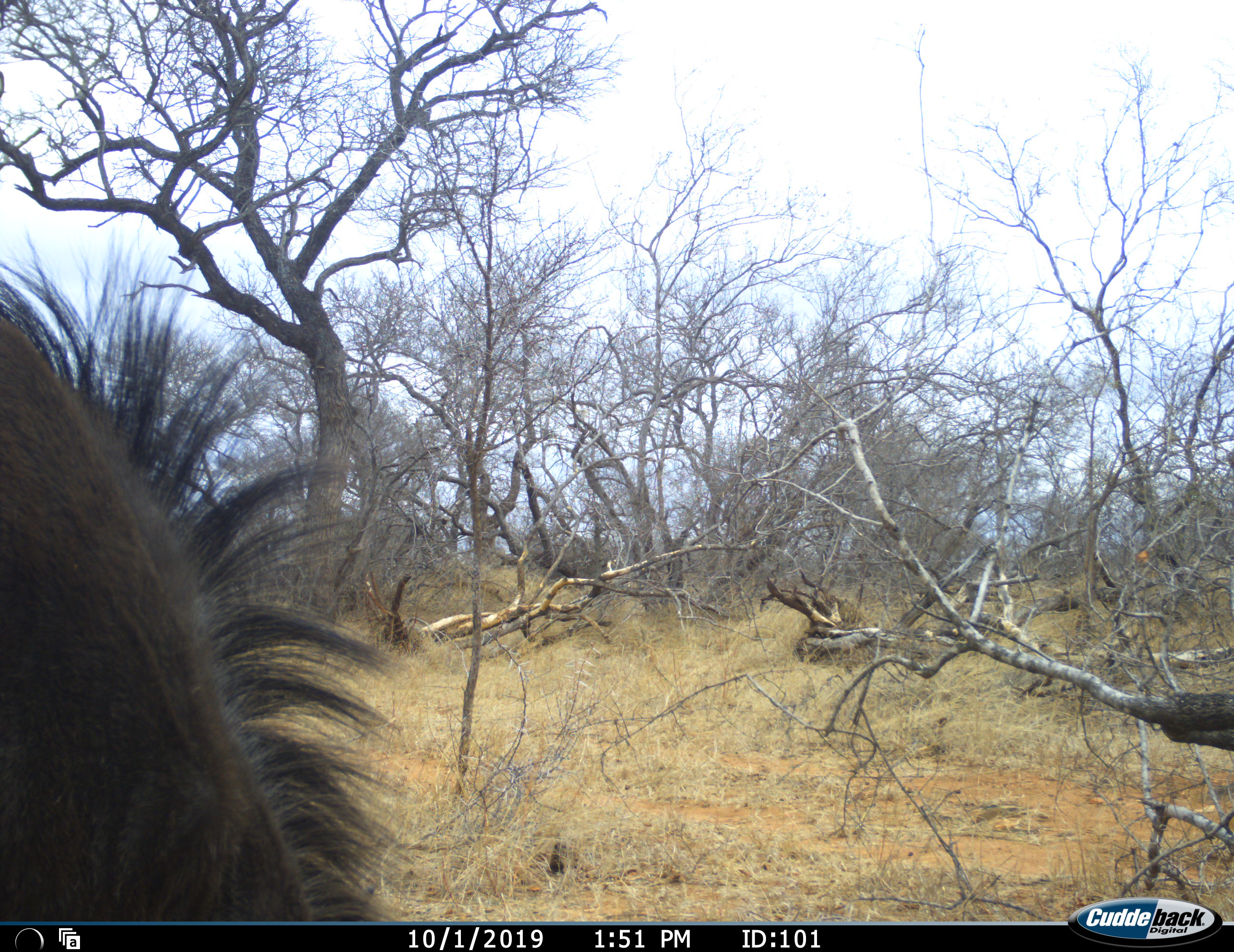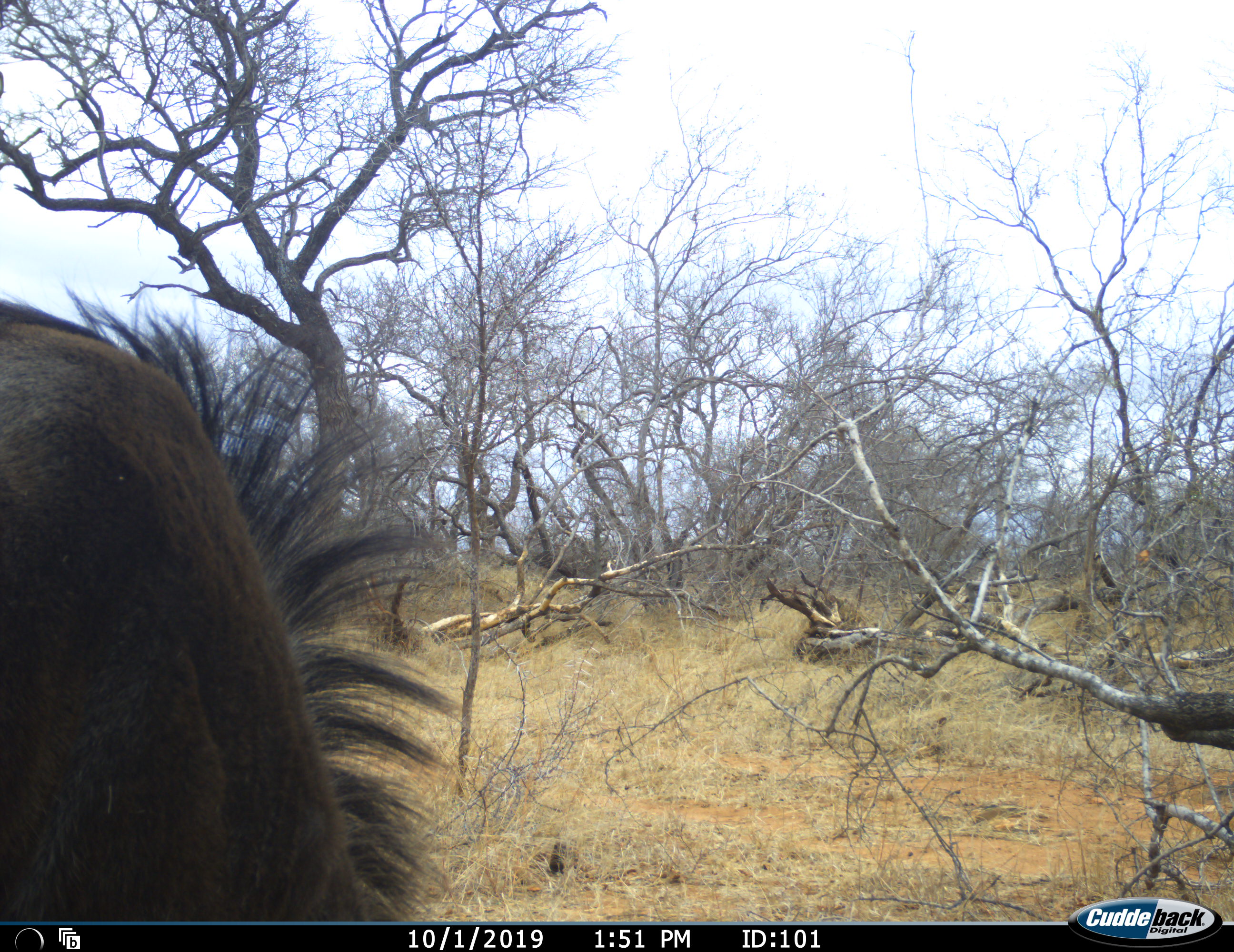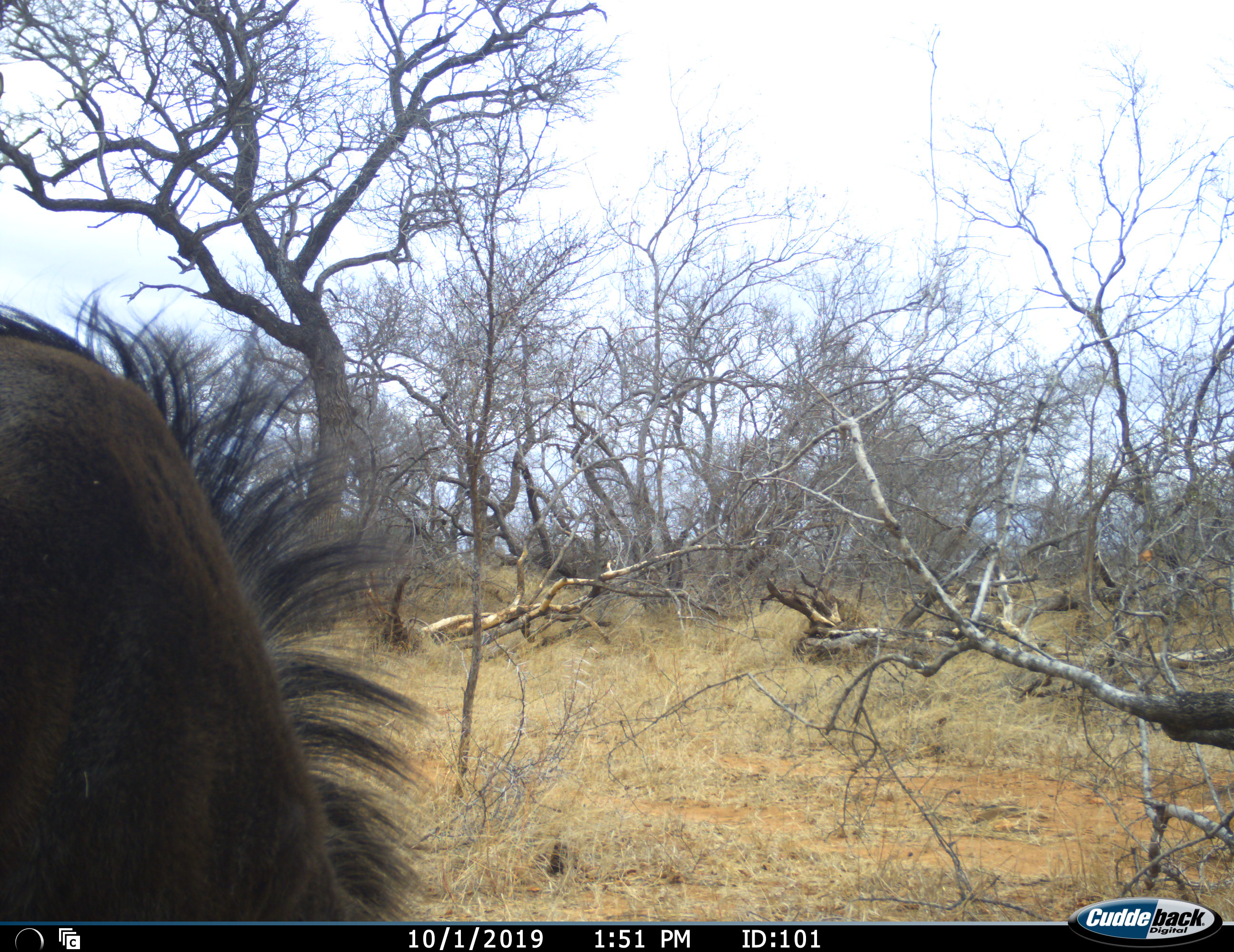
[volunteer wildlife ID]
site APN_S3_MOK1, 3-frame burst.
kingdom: Animalia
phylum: Chordata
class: Mammalia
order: Artiodactyla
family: Bovidae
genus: Connochaetes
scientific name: Connochaetes taurinus taurinus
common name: blue wildebeest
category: wildebeestblue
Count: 1.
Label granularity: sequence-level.